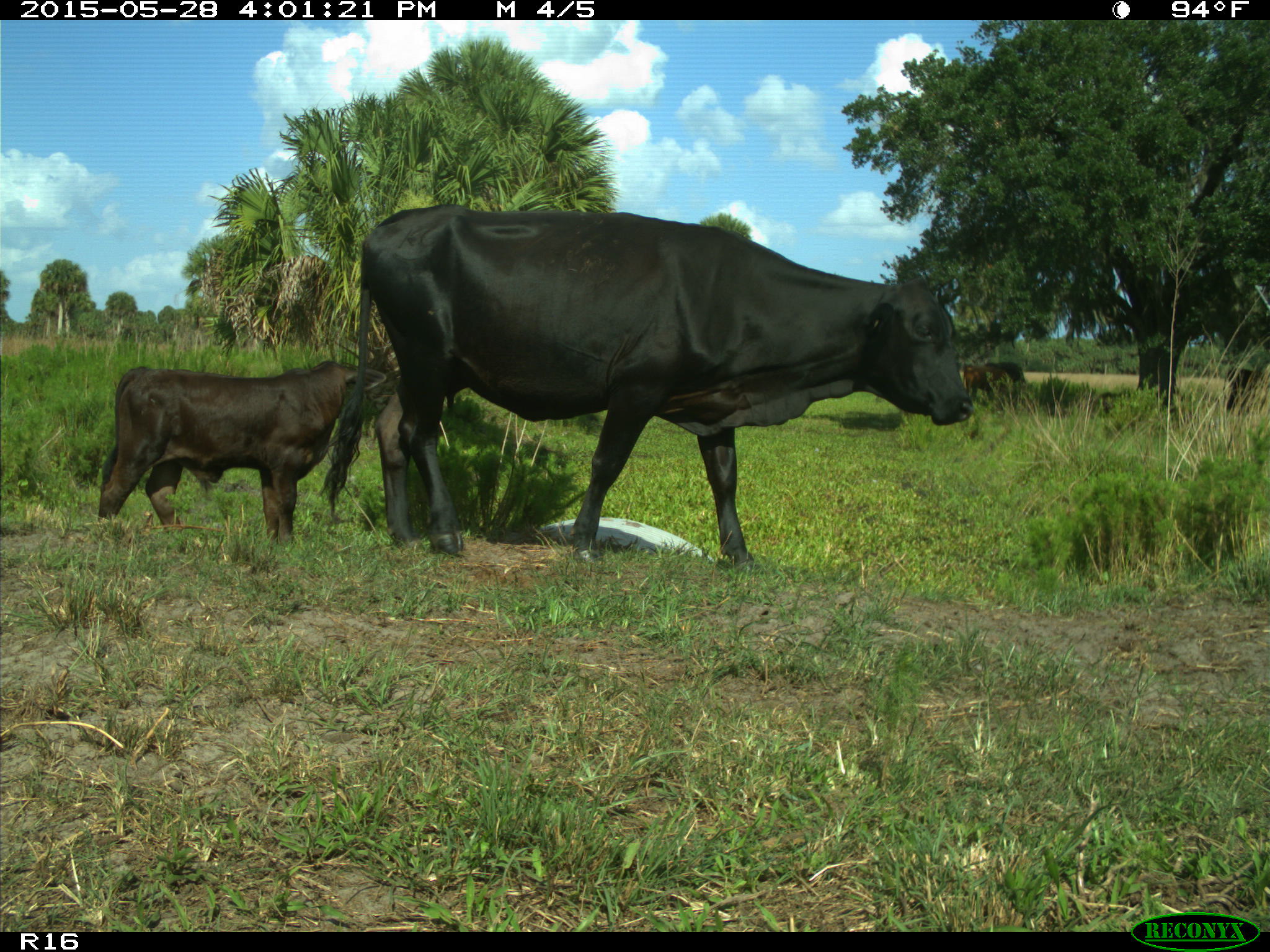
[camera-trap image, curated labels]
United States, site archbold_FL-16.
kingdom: Animalia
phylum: Chordata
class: Mammalia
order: Artiodactyla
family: Bovidae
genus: Bos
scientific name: Bos taurus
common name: domestic cow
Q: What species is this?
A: Bos taurus (domestic cow).